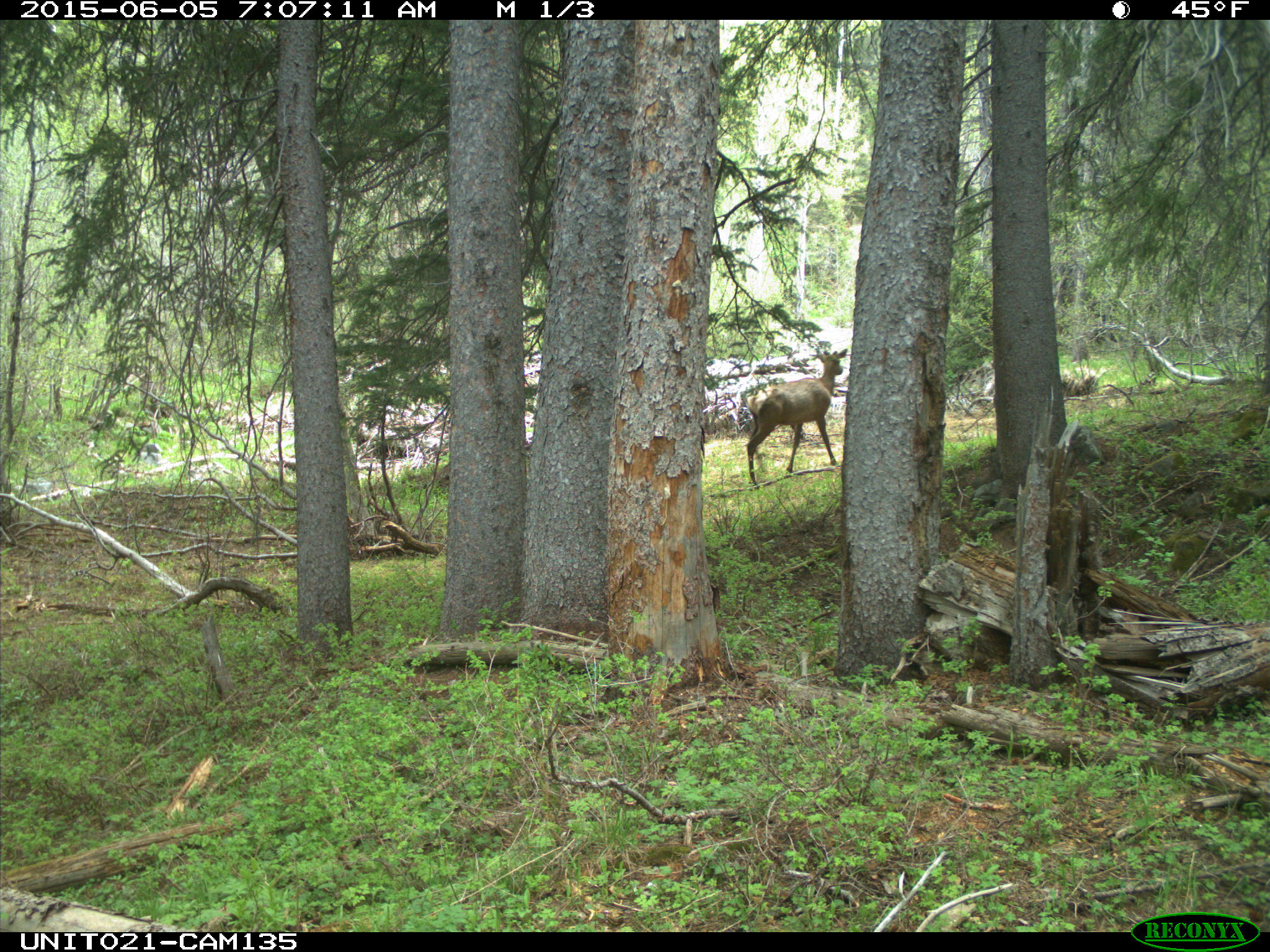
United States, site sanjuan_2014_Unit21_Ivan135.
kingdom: Animalia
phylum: Chordata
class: Mammalia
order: Artiodactyla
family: Cervidae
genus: Cervus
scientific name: Cervus elaphus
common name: red deer